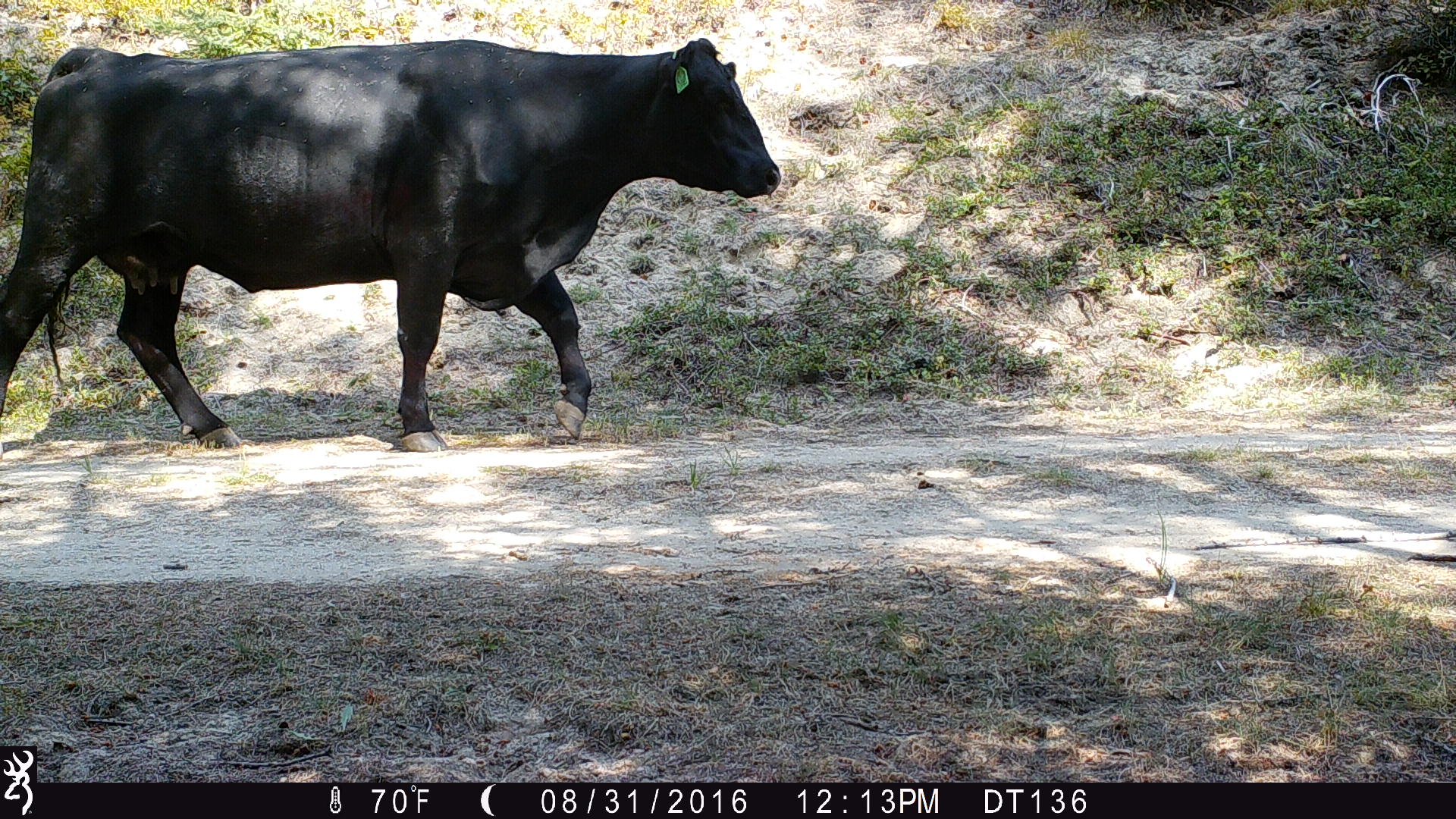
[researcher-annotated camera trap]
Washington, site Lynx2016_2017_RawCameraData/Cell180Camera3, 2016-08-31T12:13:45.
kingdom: Animalia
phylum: Chordata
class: Mammalia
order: Artiodactyla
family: Bovidae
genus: Bos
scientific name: Bos taurus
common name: domestic cattle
Domestic cattle (Bos taurus). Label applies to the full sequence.